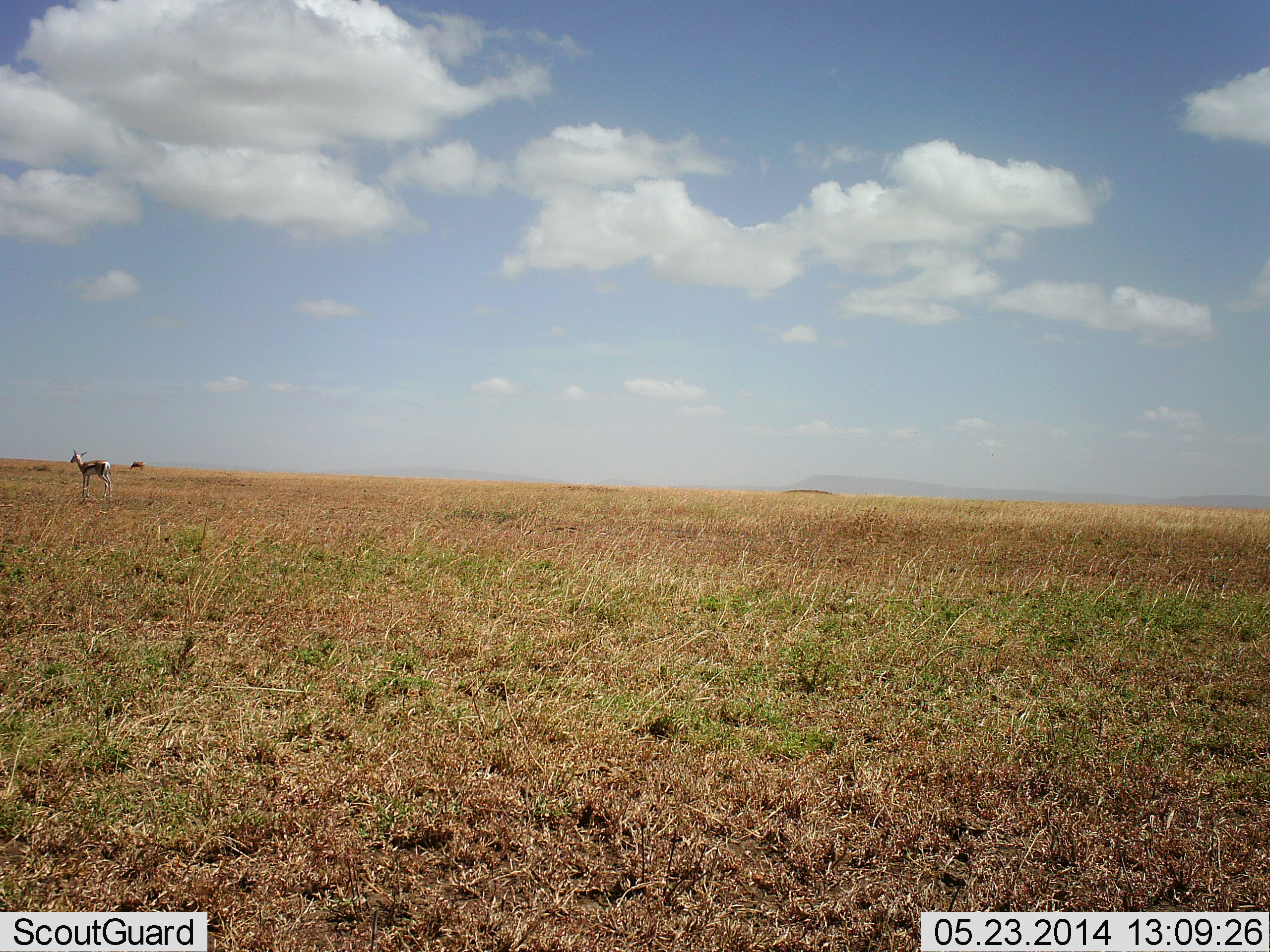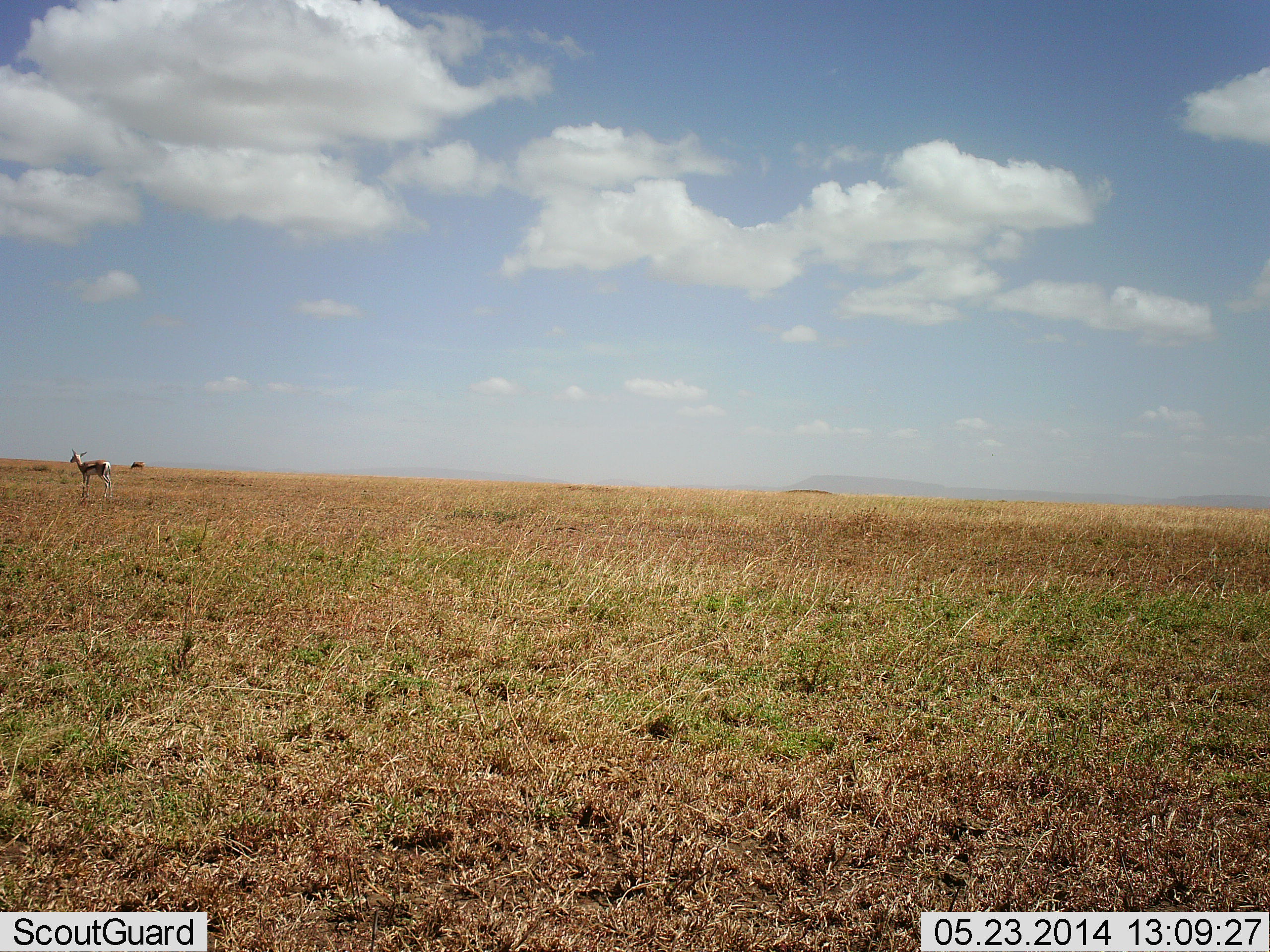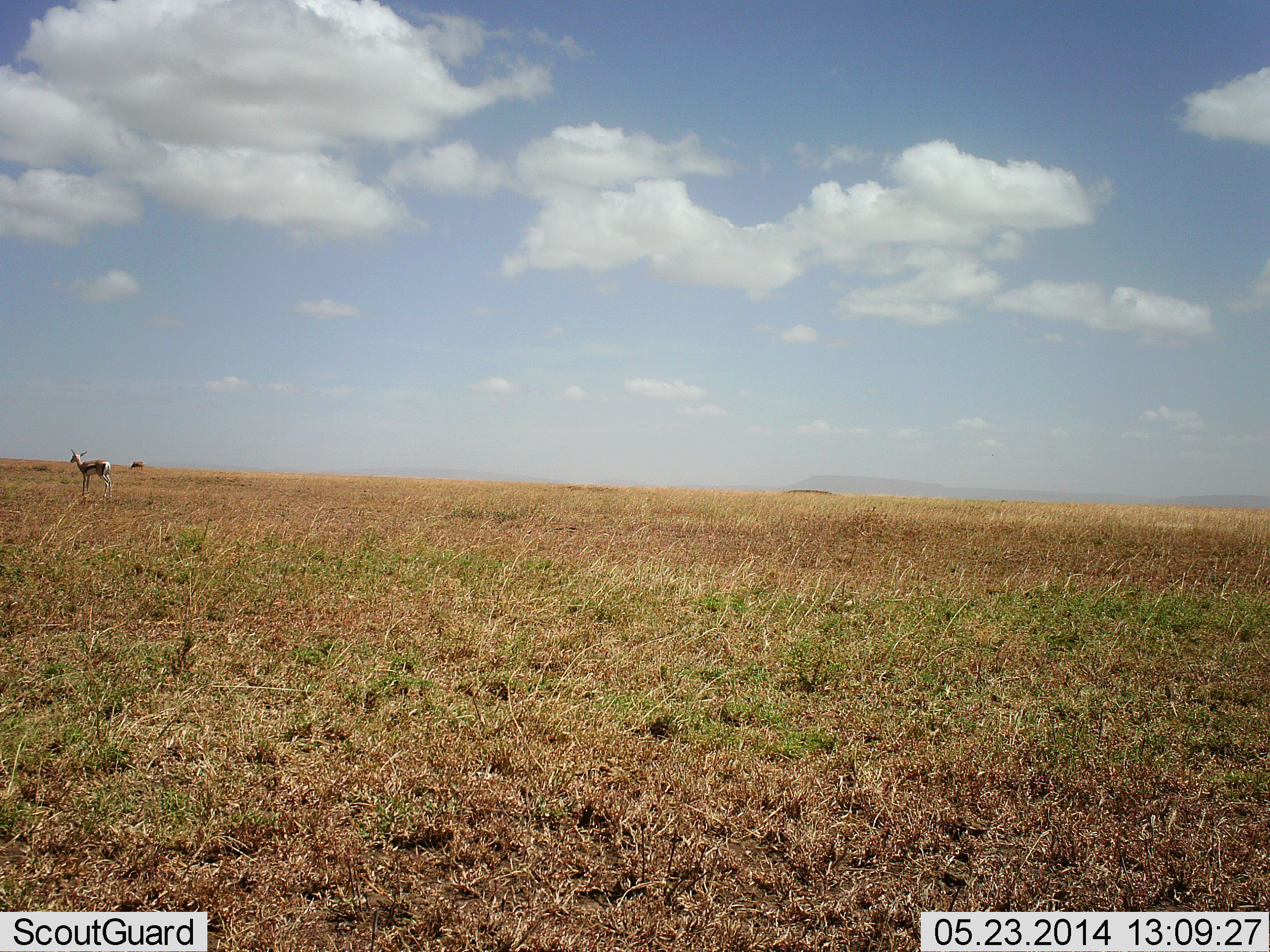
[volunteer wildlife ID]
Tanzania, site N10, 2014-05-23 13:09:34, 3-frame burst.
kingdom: Animalia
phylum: Chordata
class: Mammalia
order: Artiodactyla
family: Bovidae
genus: Eudorcas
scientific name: Eudorcas thomsonii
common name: thomson's gazelle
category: gazellethomsons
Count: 1.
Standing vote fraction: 90%.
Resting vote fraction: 0%.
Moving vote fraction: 10%.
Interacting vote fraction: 0%.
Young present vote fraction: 0%.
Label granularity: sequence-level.